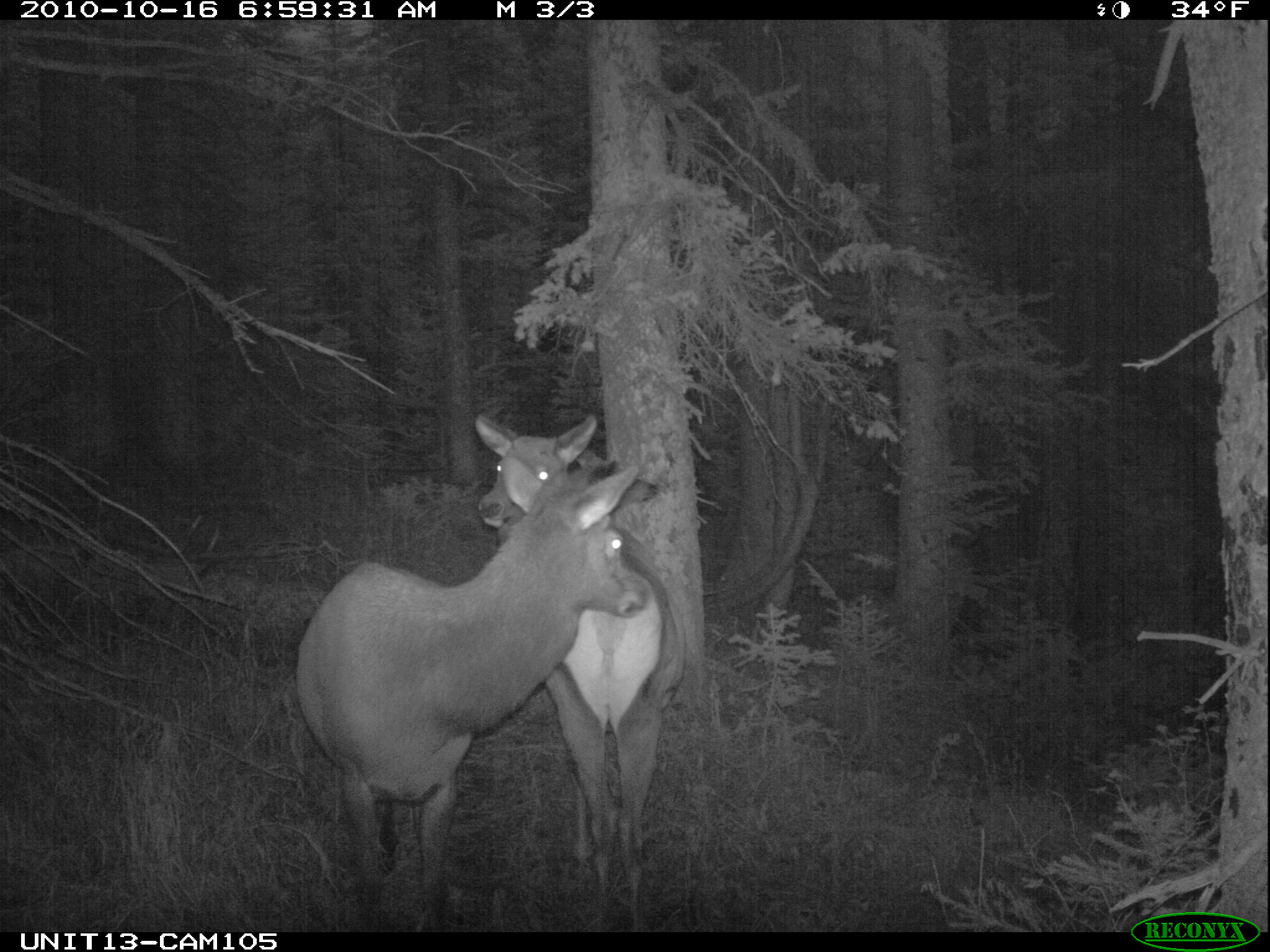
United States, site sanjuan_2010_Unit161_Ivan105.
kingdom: Animalia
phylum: Chordata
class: Mammalia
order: Artiodactyla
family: Cervidae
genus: Cervus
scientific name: Cervus elaphus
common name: red deer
Cervus elaphus (red deer).